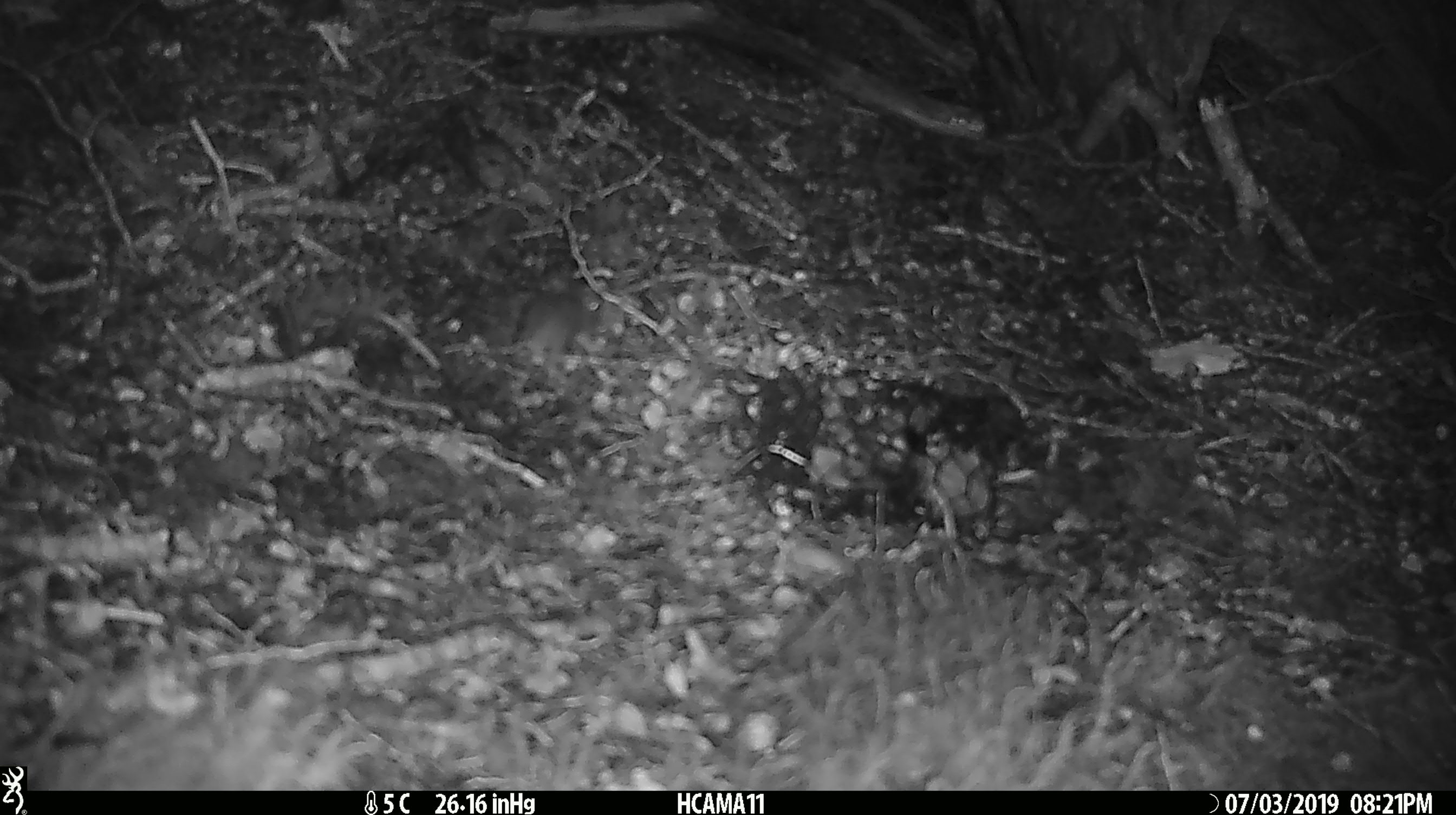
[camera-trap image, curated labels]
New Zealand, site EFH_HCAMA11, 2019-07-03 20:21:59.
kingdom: Animalia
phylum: Chordata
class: Mammalia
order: Rodentia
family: Muridae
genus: Mus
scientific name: Mus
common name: mouse